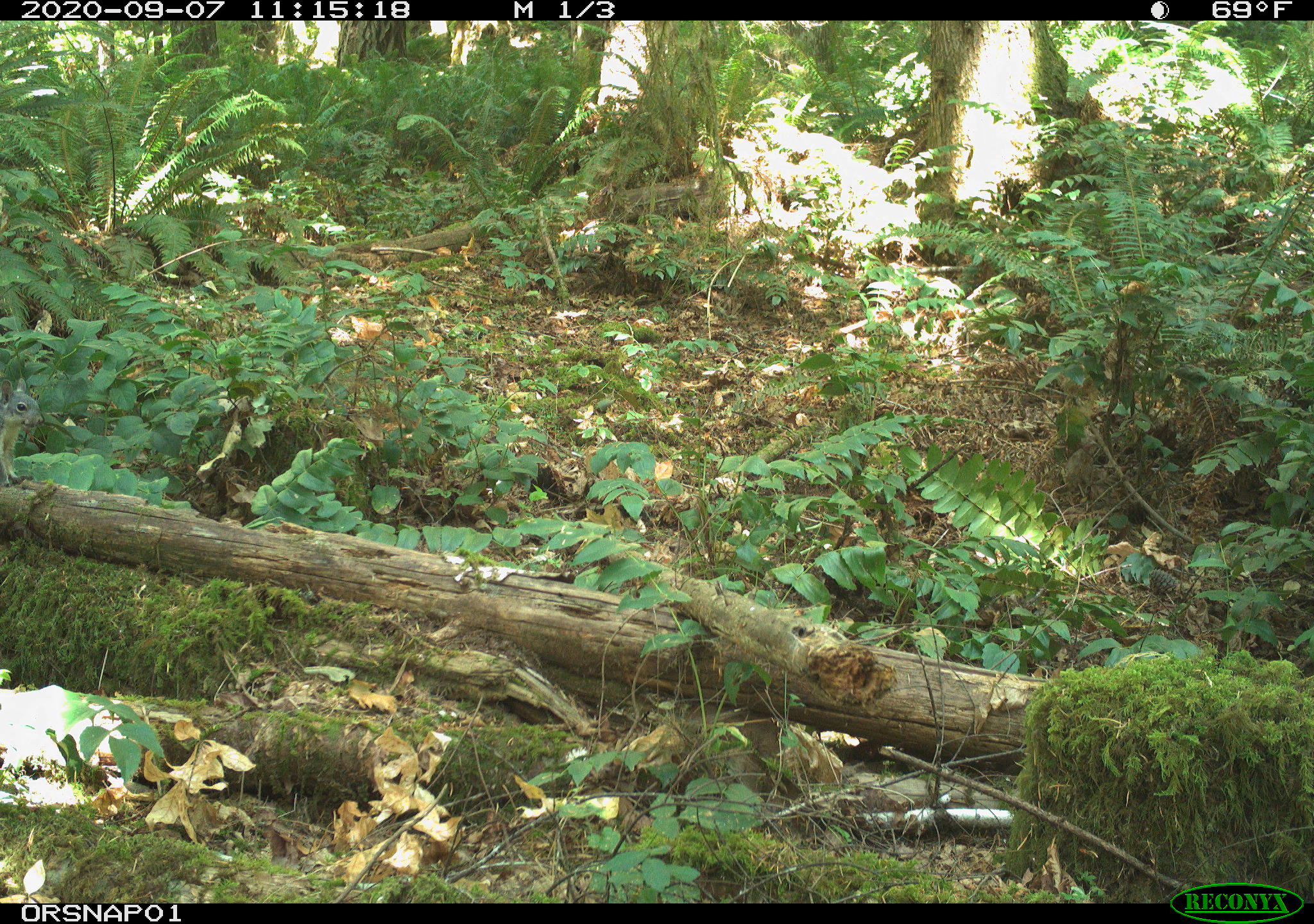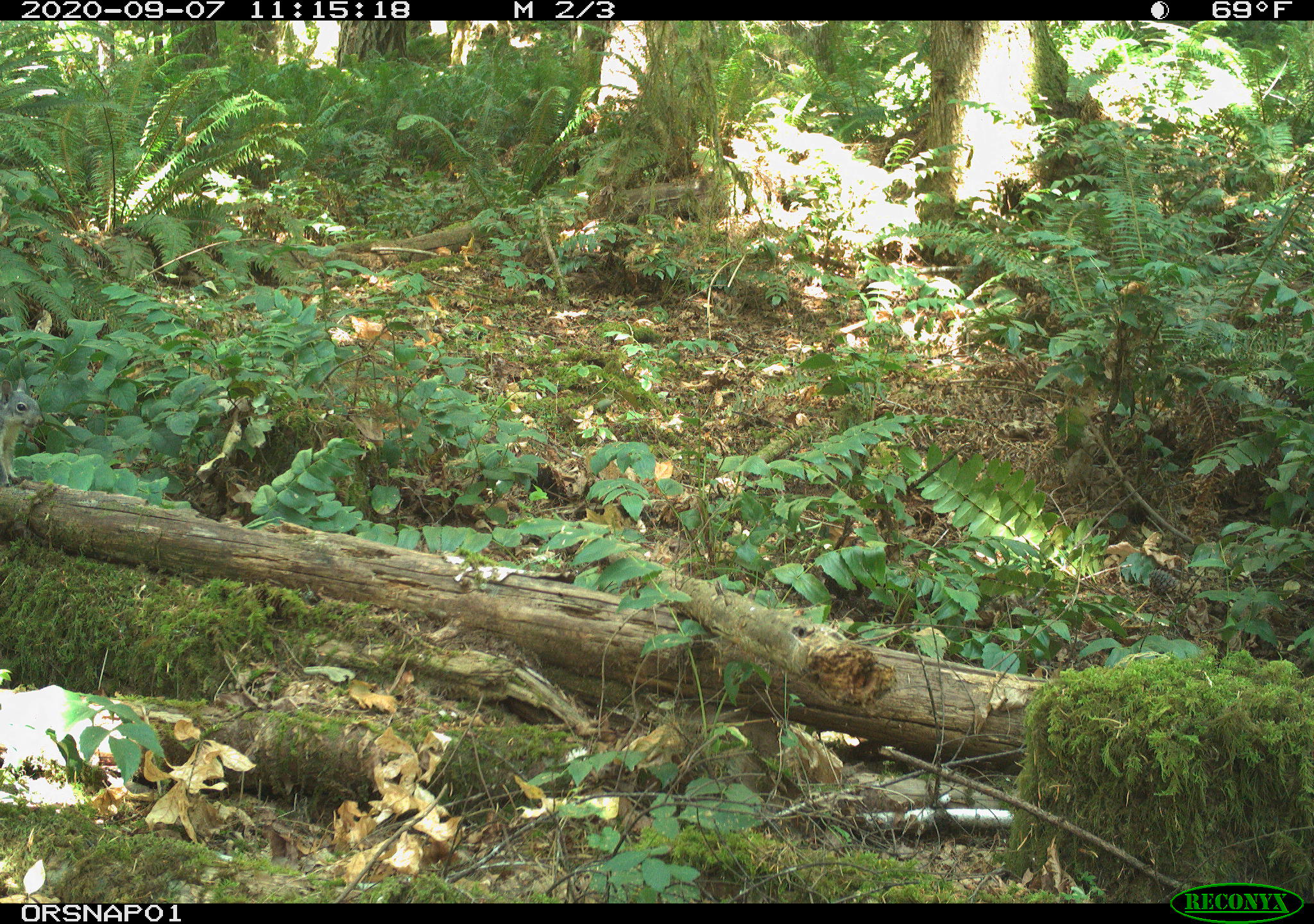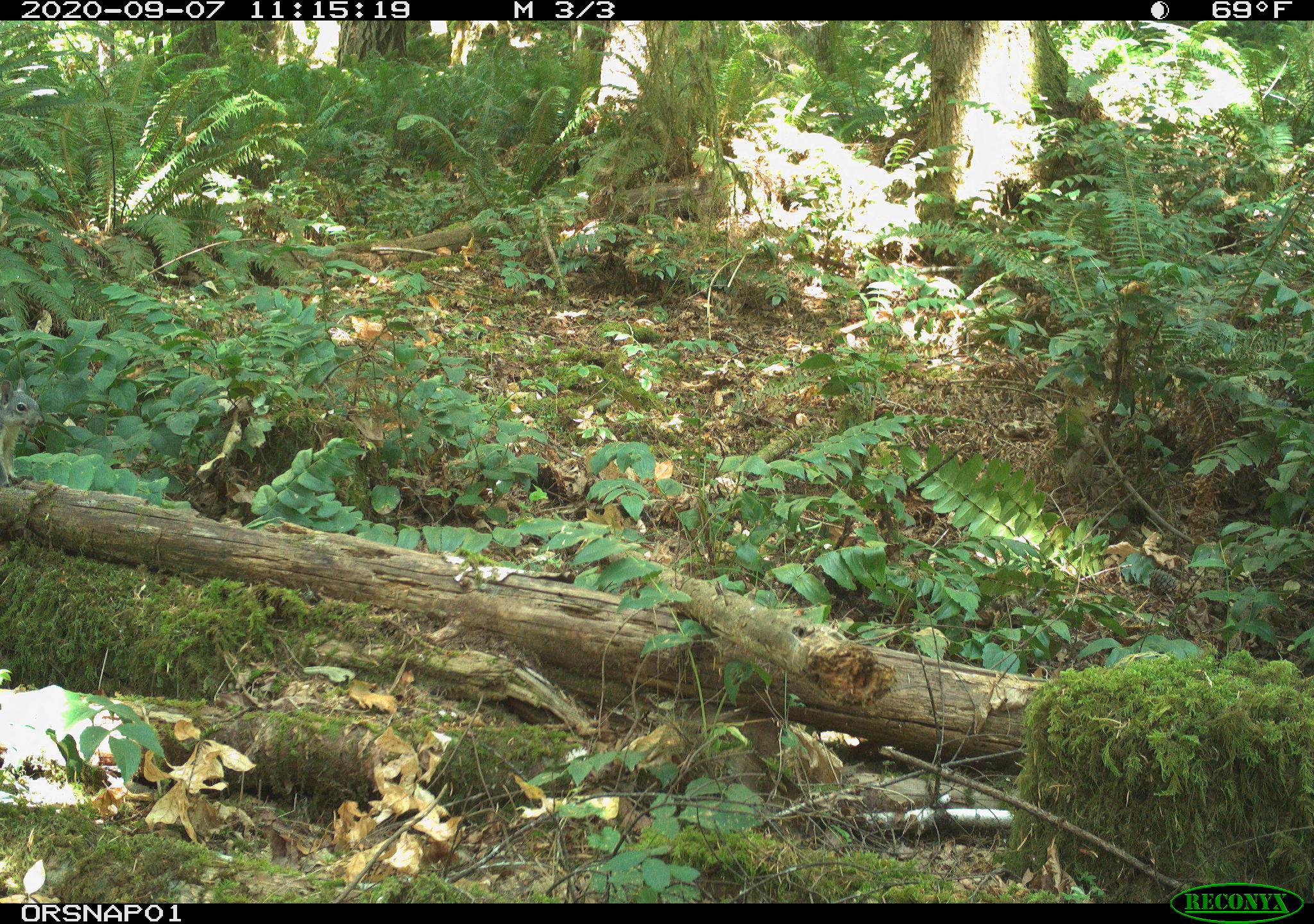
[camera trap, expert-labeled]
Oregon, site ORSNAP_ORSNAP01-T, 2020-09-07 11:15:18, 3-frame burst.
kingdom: Animalia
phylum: Chordata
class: Mammalia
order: Rodentia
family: Sciuridae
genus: Sciurus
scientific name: Sciurus griseus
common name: western gray squirrel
Western gray squirrel (Sciurus griseus).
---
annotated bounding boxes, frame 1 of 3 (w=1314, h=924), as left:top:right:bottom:
western gray squirrel: 0:375:46:484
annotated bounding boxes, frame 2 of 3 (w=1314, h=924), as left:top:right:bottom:
western gray squirrel: 1:373:46:485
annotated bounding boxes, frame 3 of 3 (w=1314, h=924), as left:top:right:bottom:
western gray squirrel: 0:373:46:488